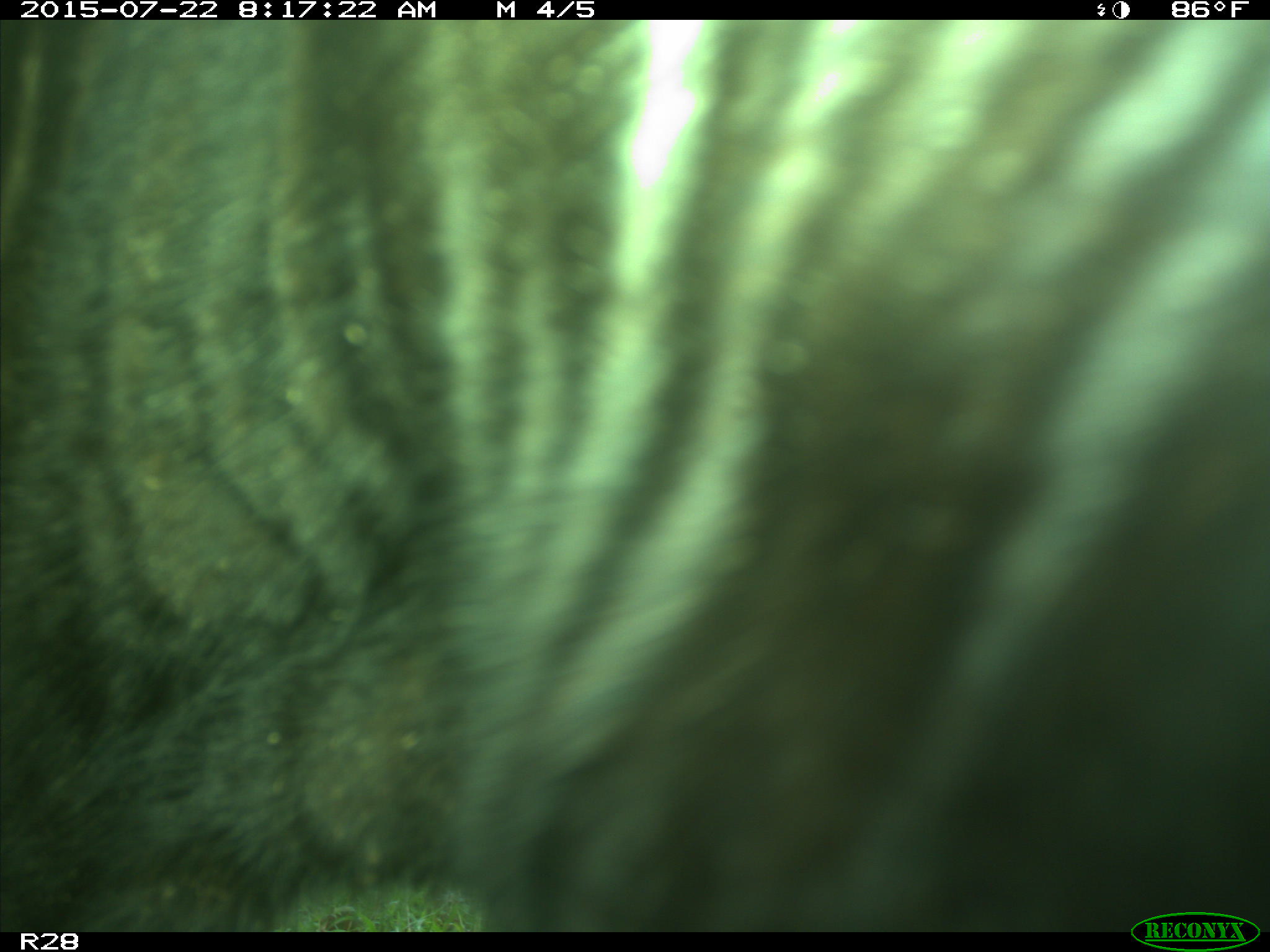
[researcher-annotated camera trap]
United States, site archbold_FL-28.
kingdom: Animalia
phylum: Chordata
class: Mammalia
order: Artiodactyla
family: Bovidae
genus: Bos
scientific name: Bos taurus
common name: domestic cow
Bos taurus (domestic cow).